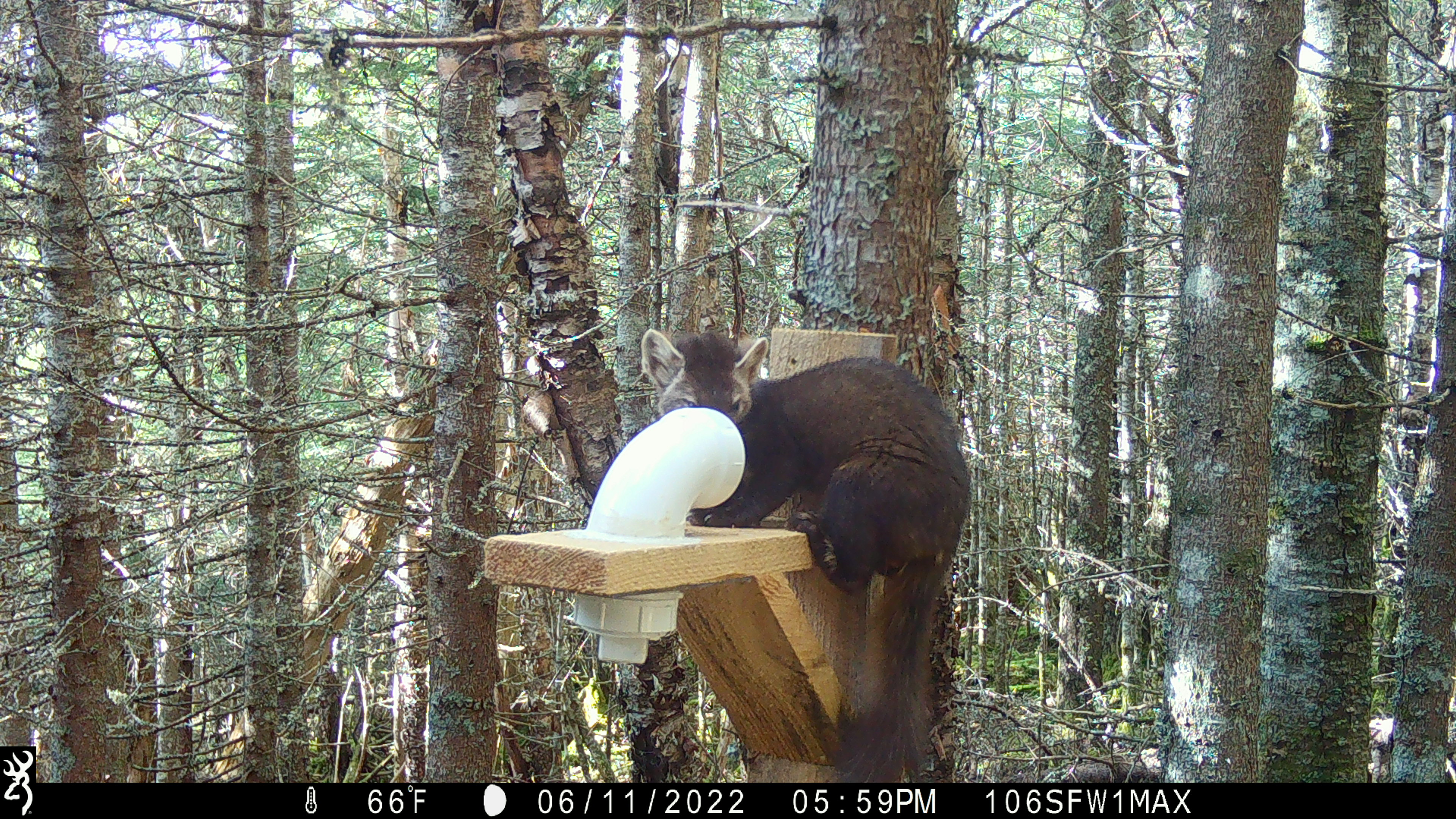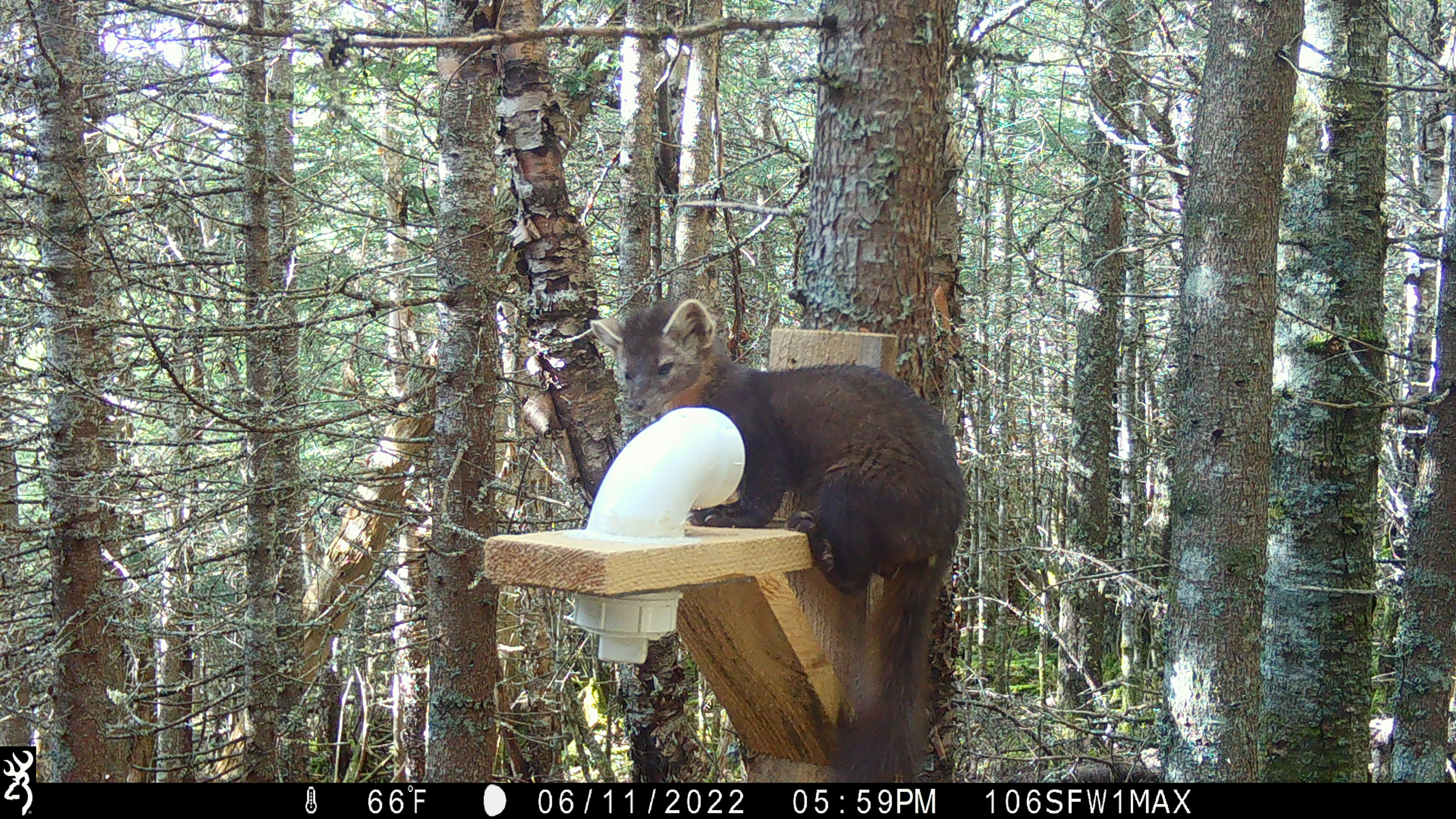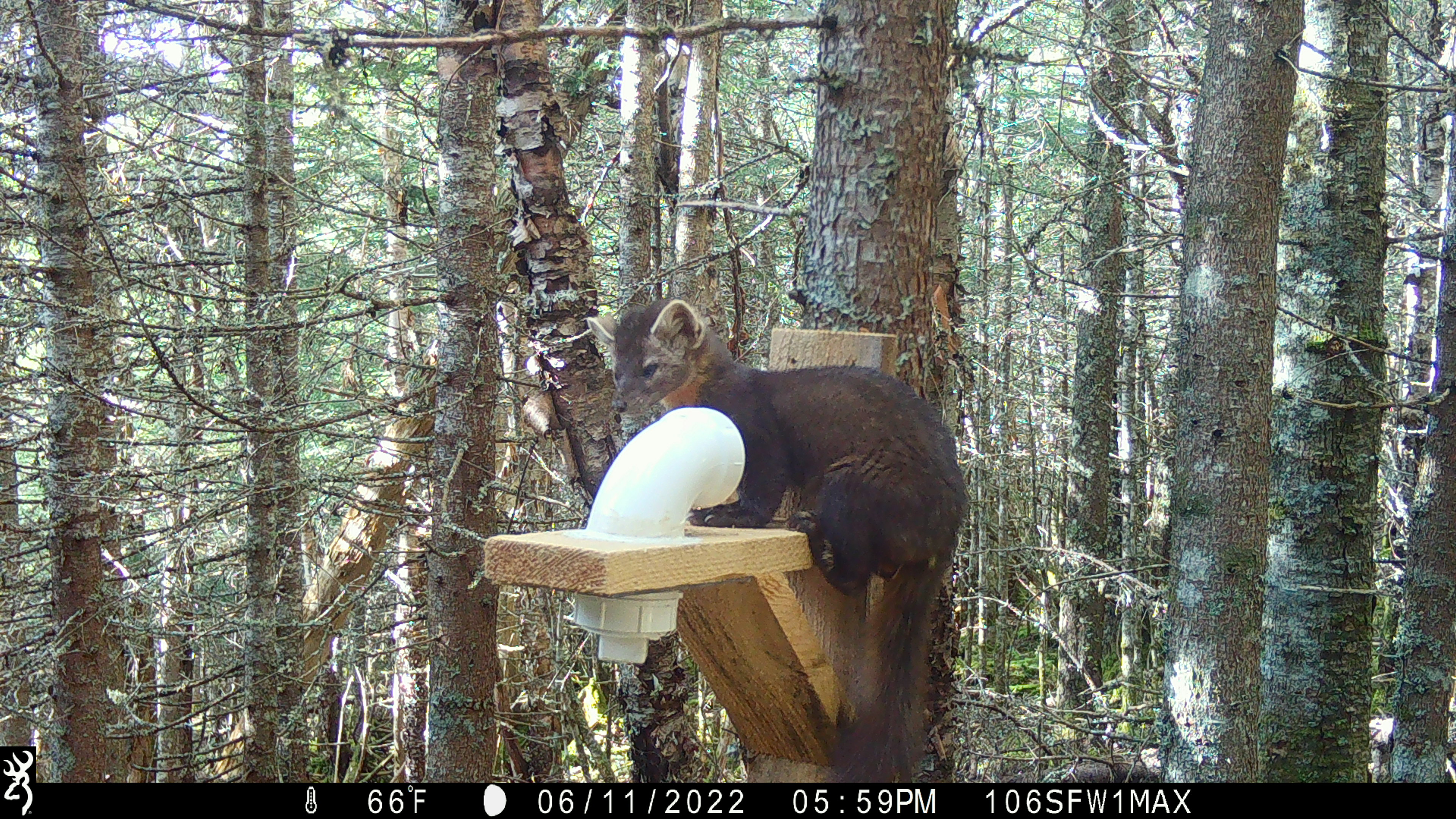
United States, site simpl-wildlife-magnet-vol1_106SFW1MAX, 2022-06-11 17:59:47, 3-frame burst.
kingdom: Animalia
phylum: Chordata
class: Mammalia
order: Carnivora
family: Mustelidae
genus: Martes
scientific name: Martes americana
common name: american marten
American marten (Martes americana).